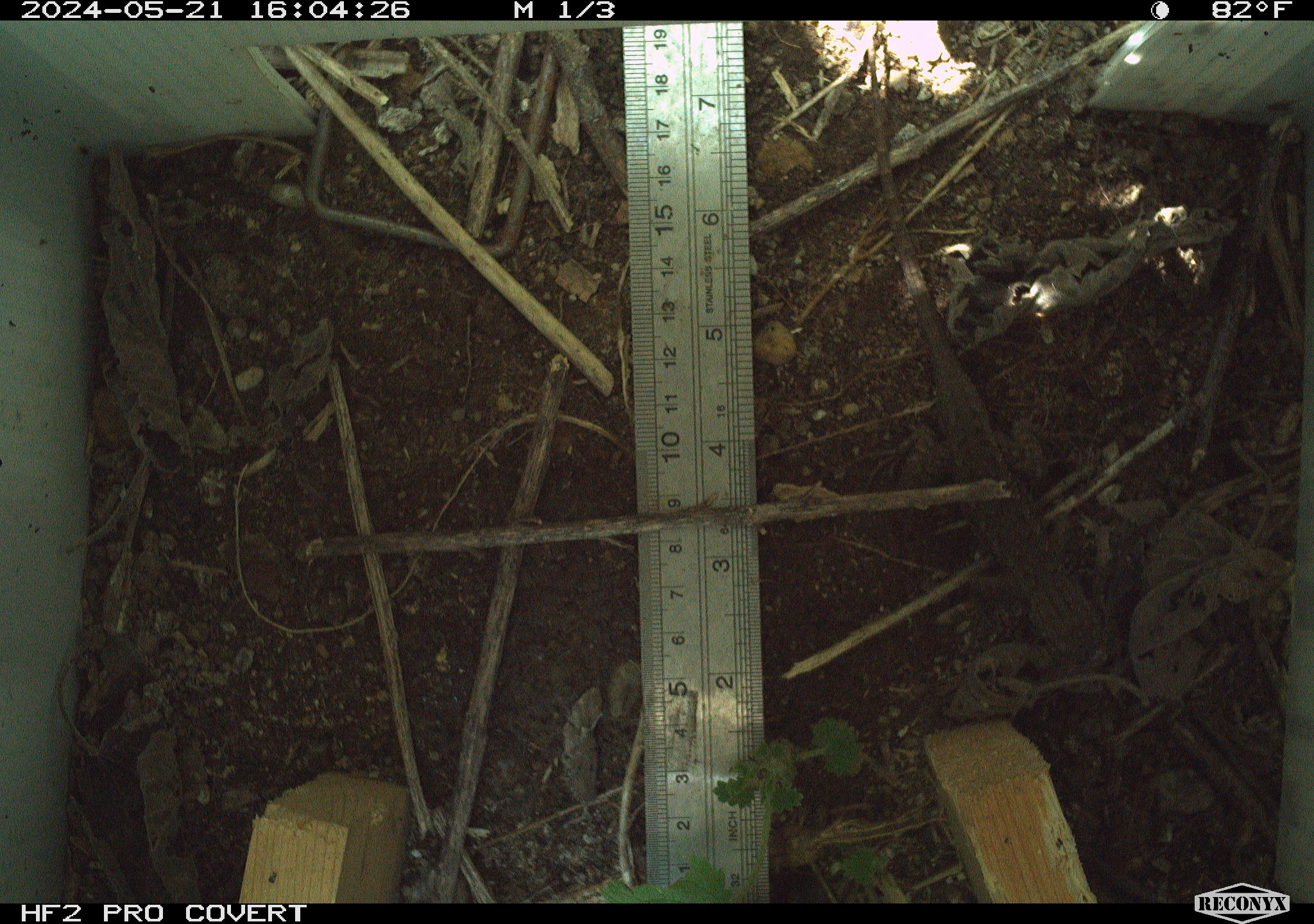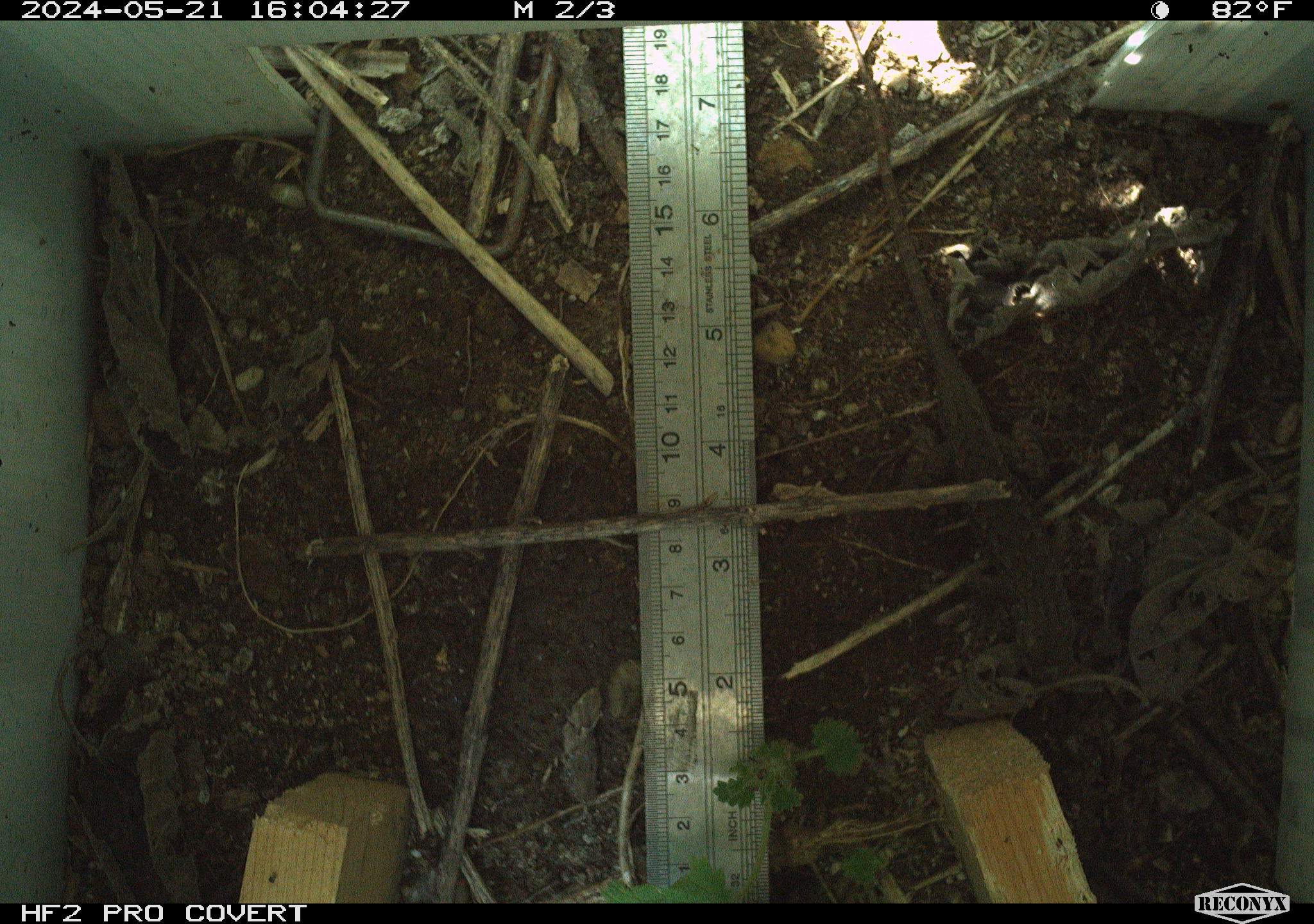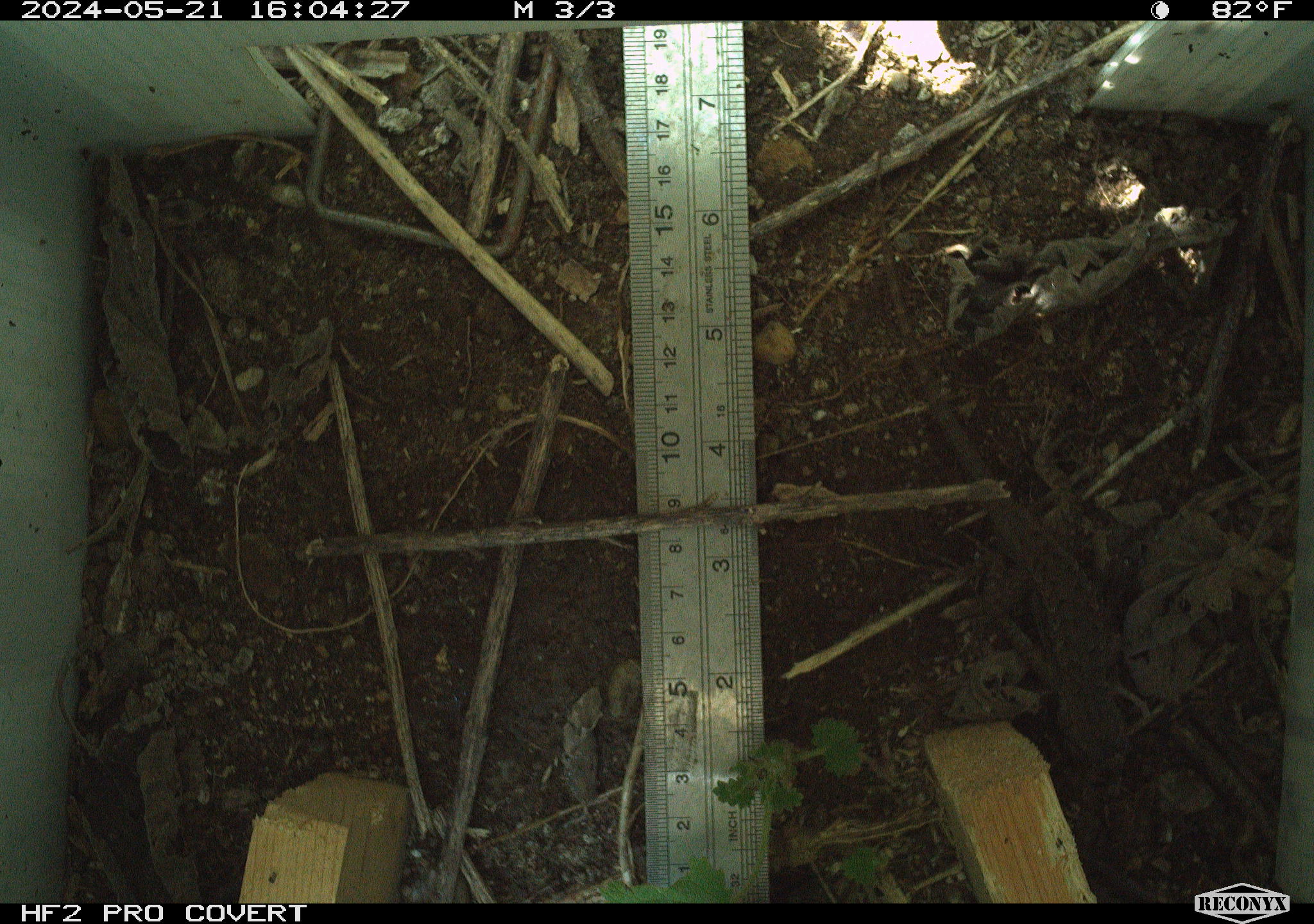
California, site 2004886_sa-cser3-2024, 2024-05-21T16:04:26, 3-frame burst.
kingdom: Animalia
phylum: Chordata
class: Reptilia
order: Squamata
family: Phrynosomatidae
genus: Sceloporus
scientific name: Sceloporus occidentalis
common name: western fence lizard